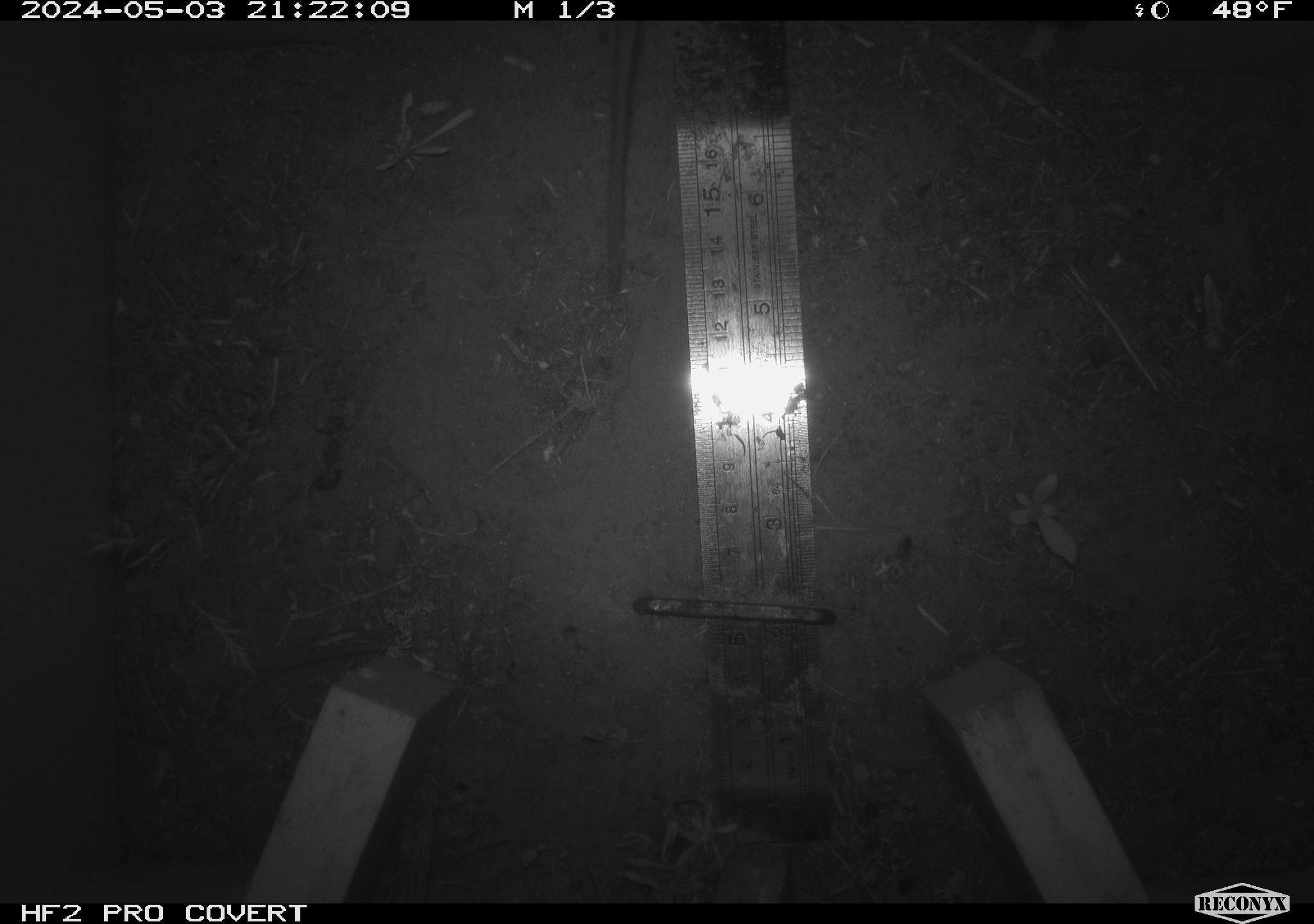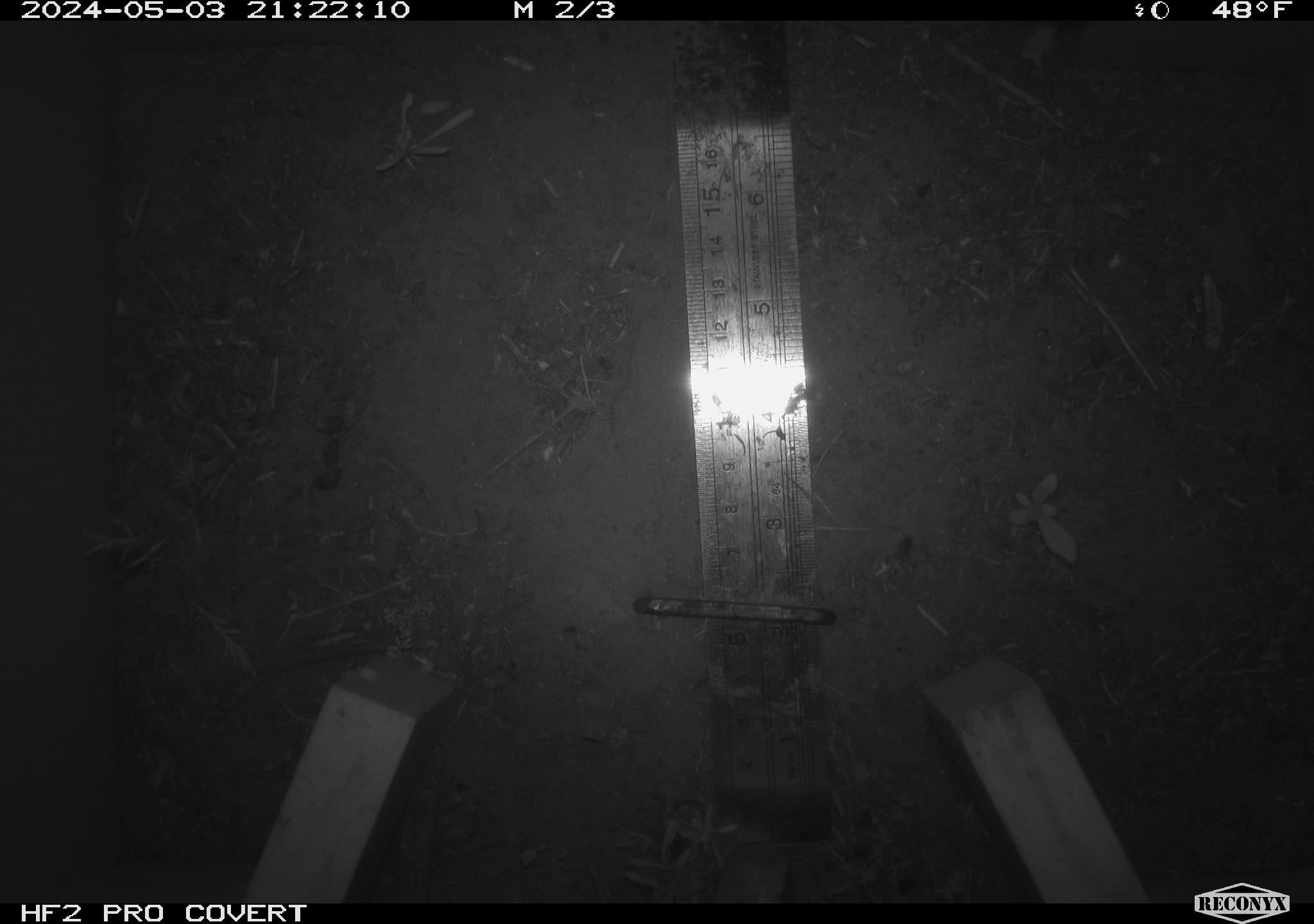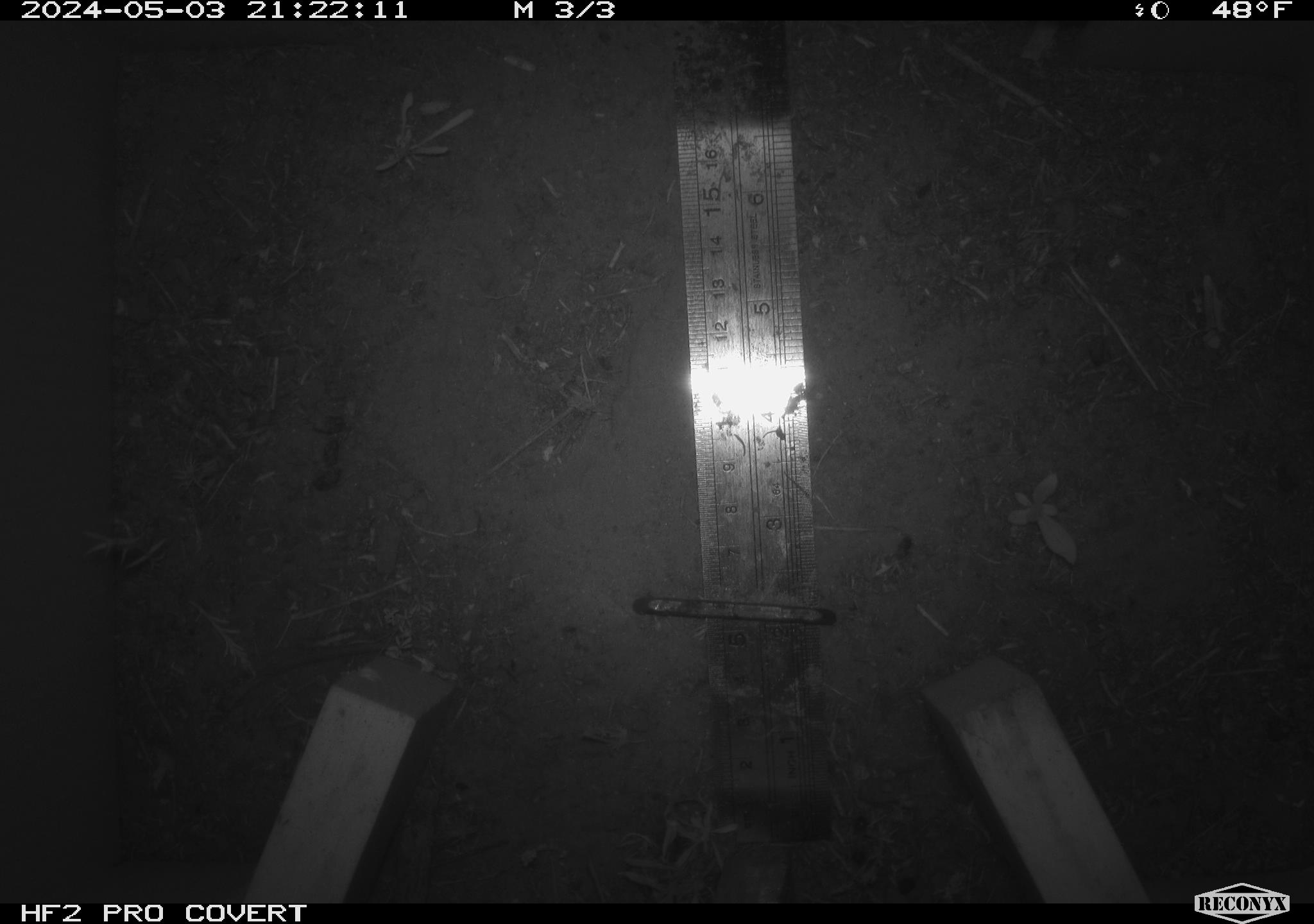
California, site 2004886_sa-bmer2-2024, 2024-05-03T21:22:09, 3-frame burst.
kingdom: Animalia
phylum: Chordata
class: Mammalia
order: Rodentia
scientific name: Rodentia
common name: mouse species